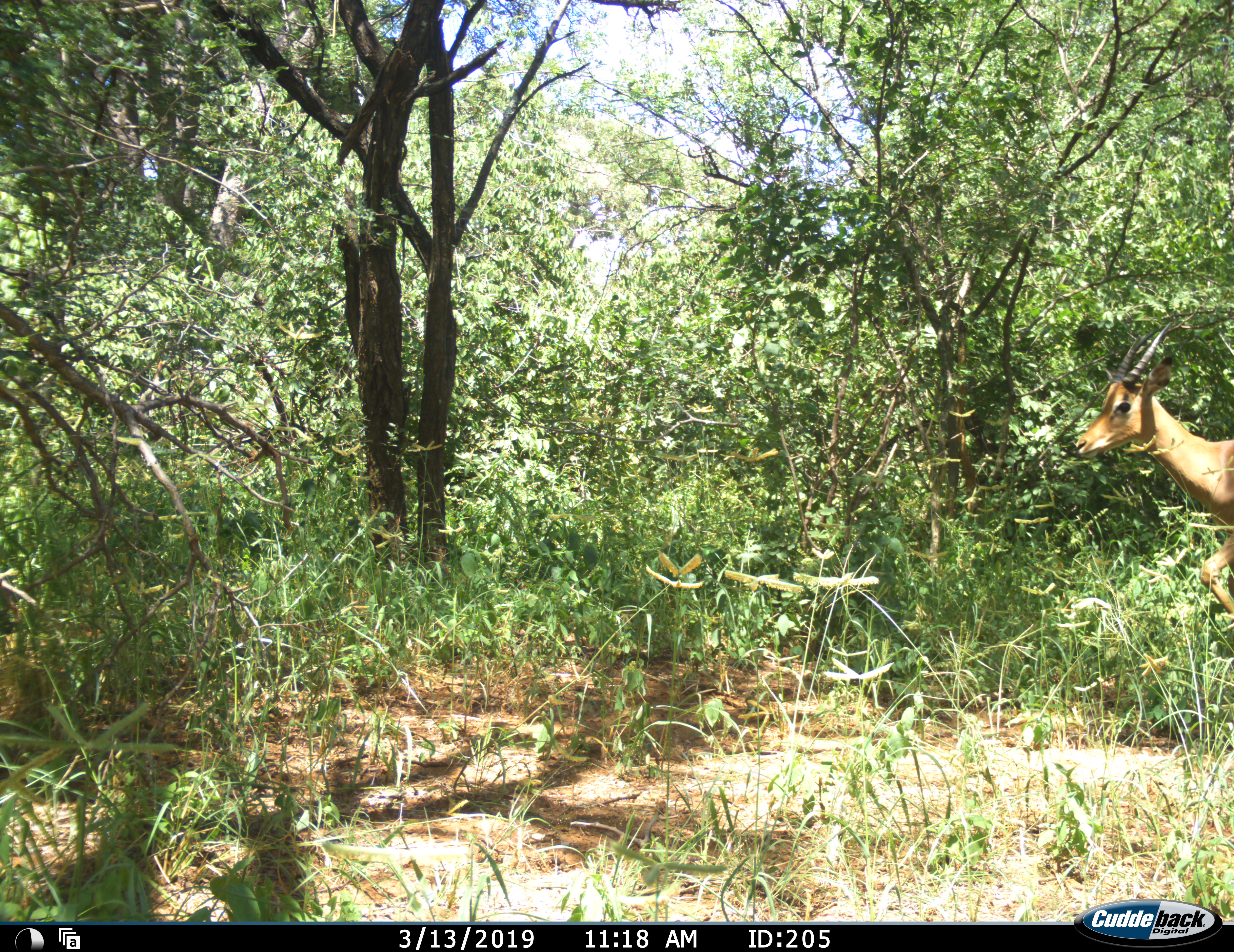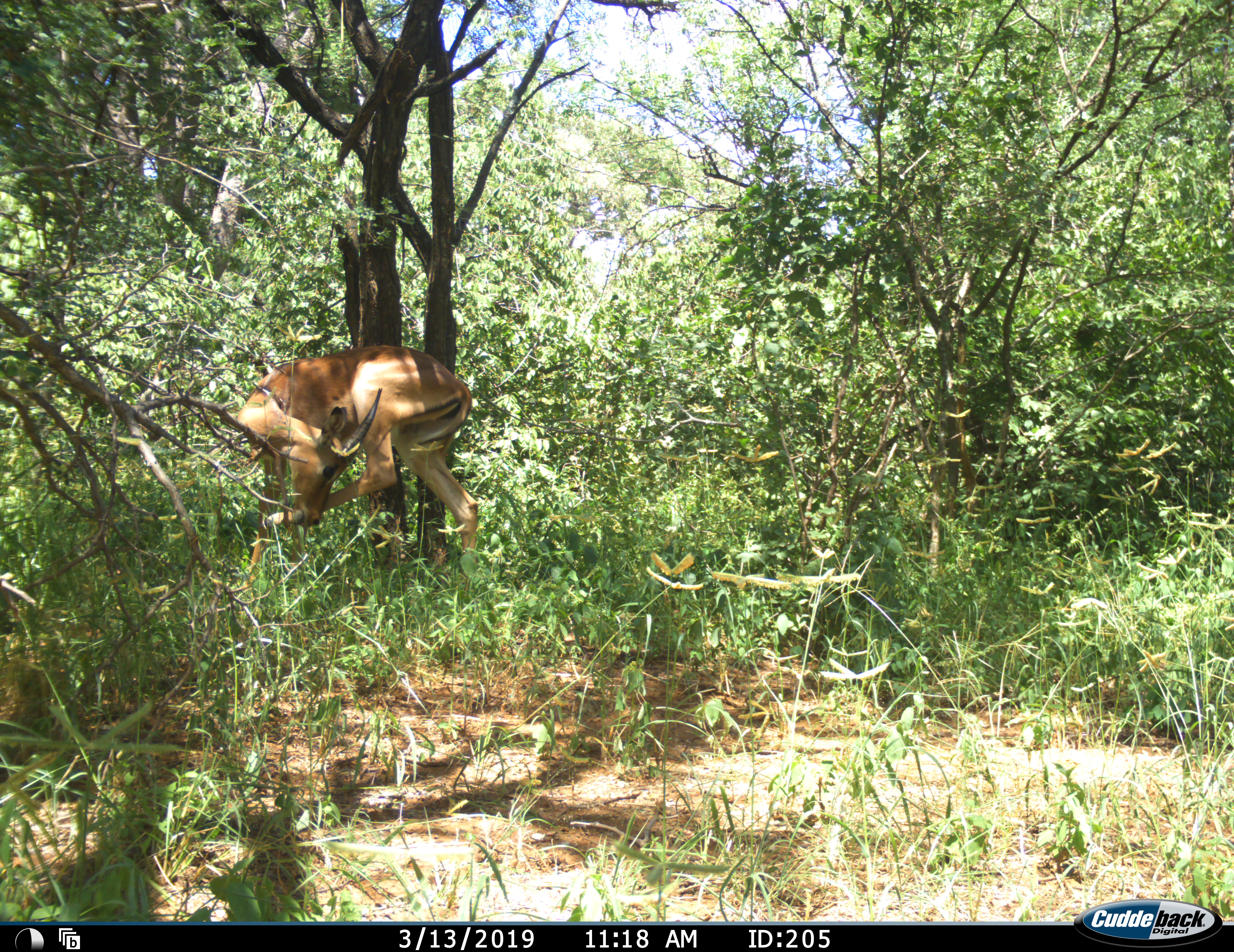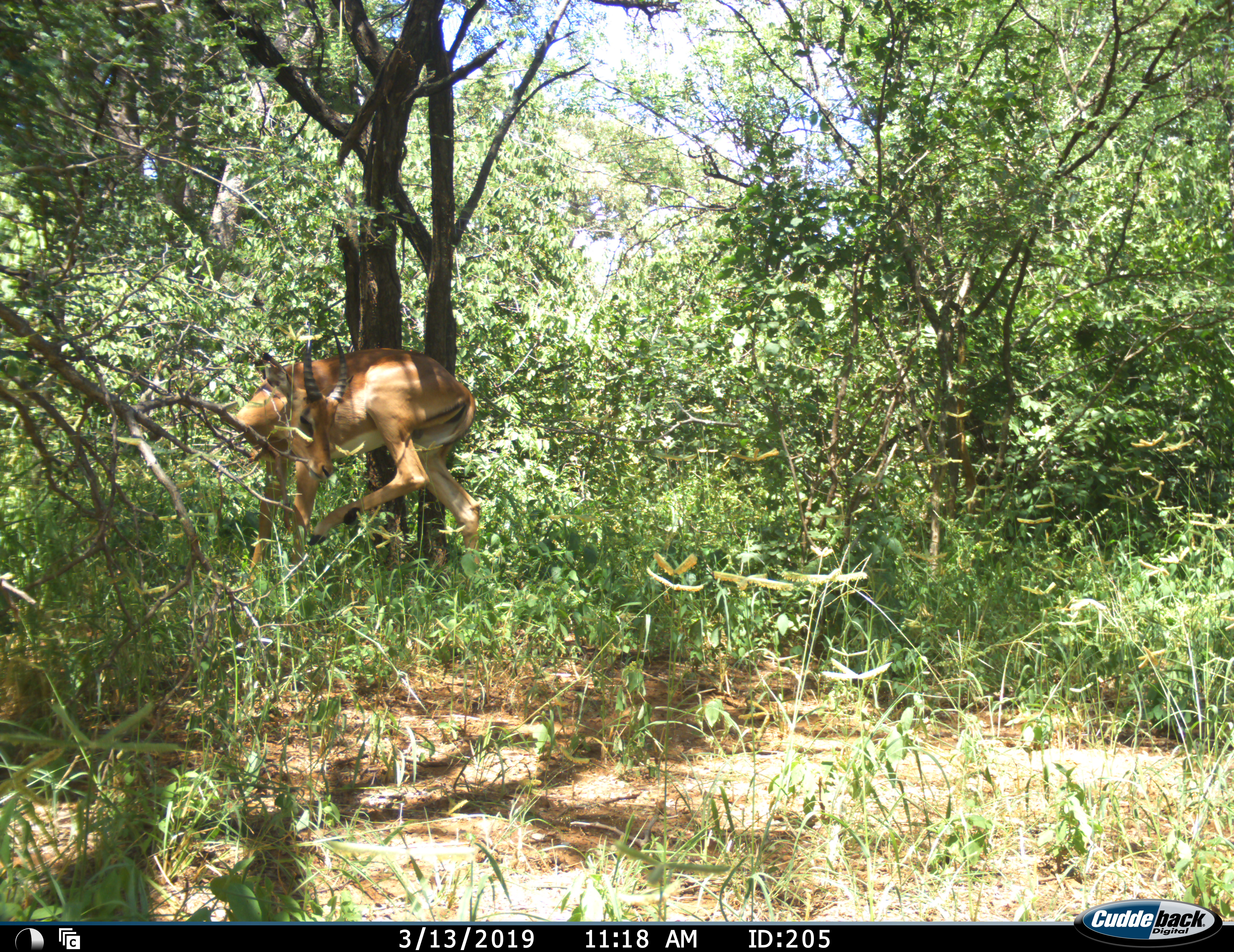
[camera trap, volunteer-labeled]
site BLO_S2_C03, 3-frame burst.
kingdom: Animalia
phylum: Chordata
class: Mammalia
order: Artiodactyla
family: Bovidae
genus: Aepyceros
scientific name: Aepyceros melampus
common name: impala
Impala (Aepyceros melampus), count 1. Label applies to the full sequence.